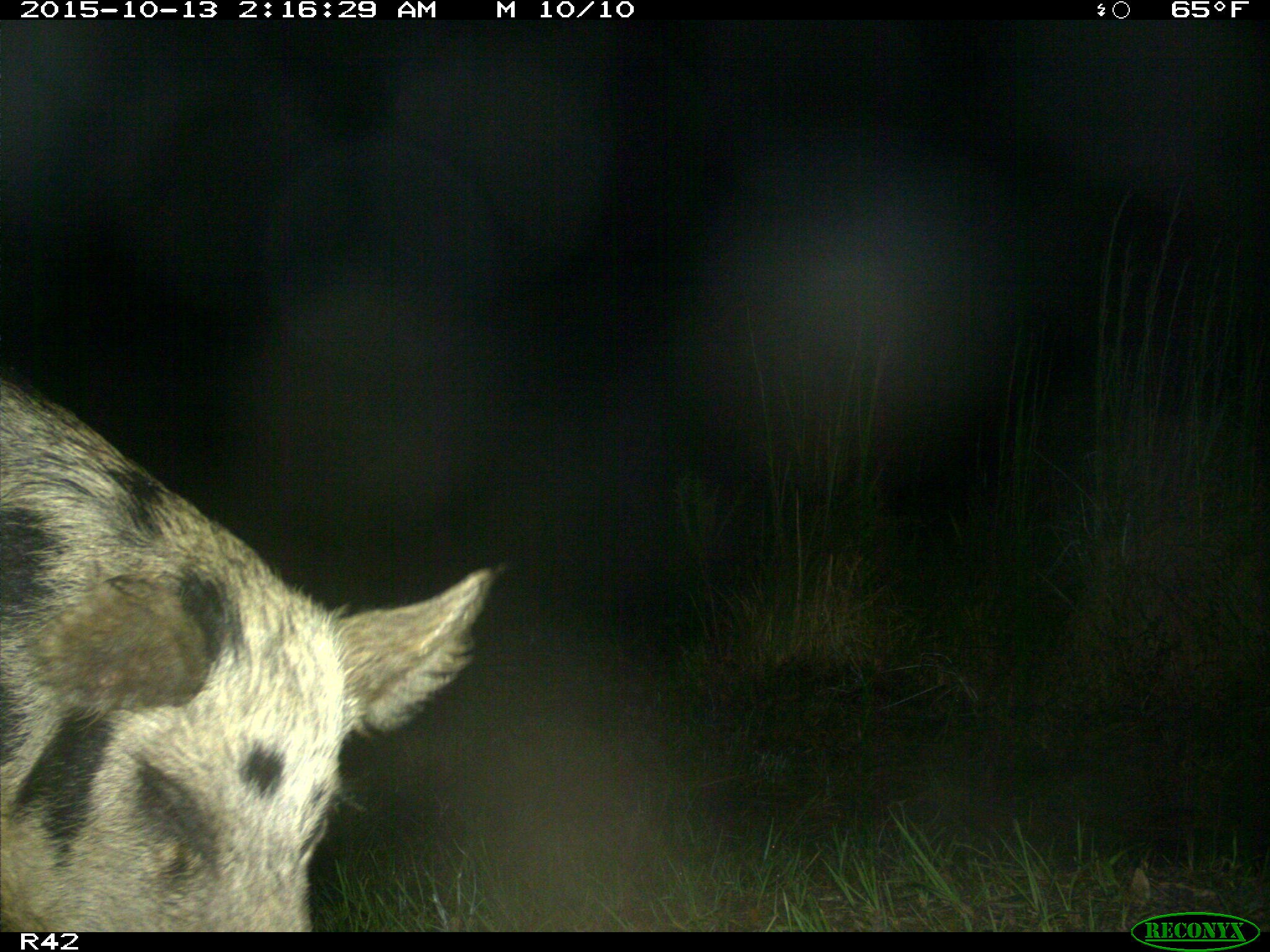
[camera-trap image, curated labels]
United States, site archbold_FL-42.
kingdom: Animalia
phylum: Chordata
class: Mammalia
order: Artiodactyla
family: Suidae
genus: Sus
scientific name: Sus scrofa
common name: wild boar